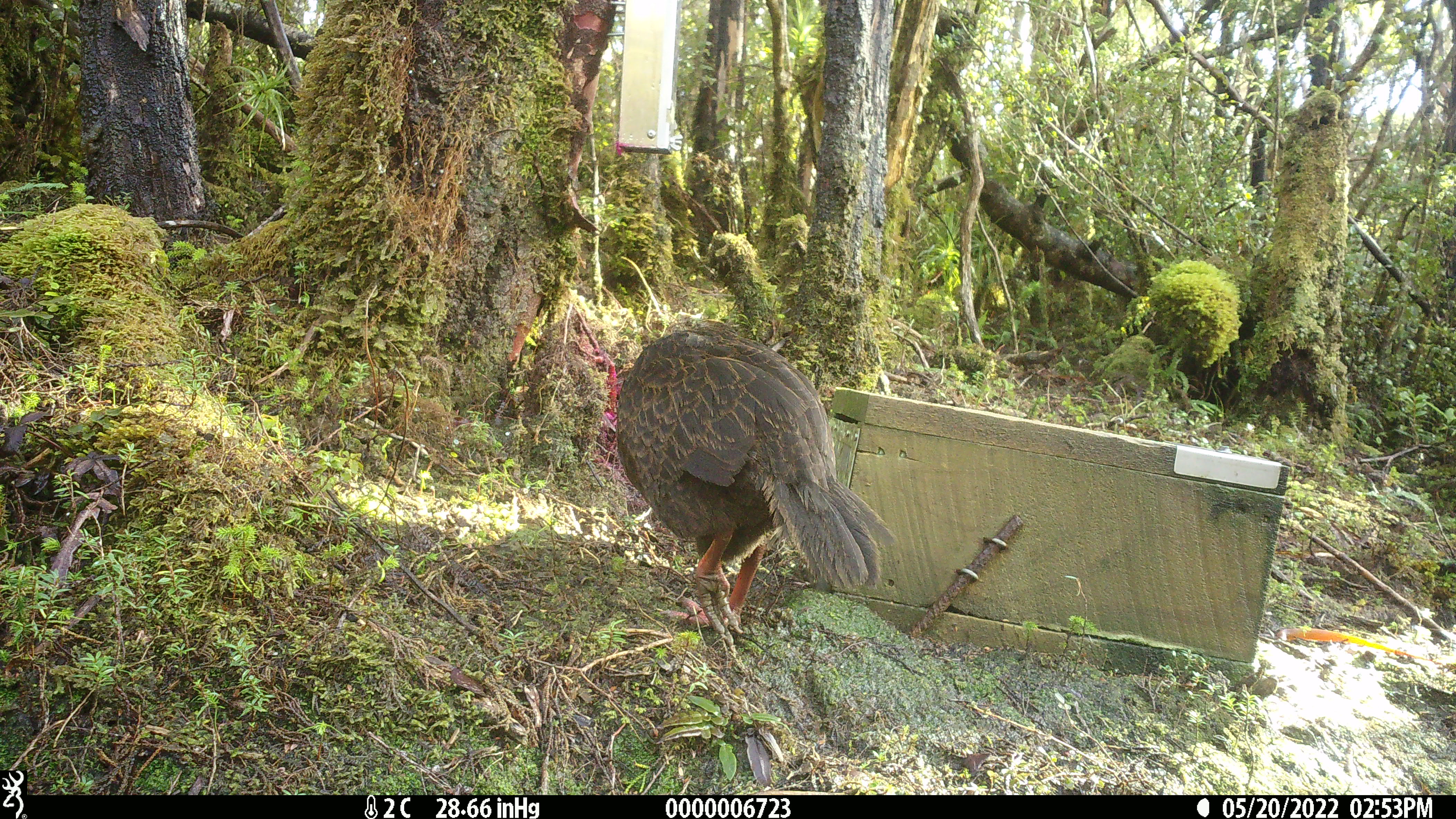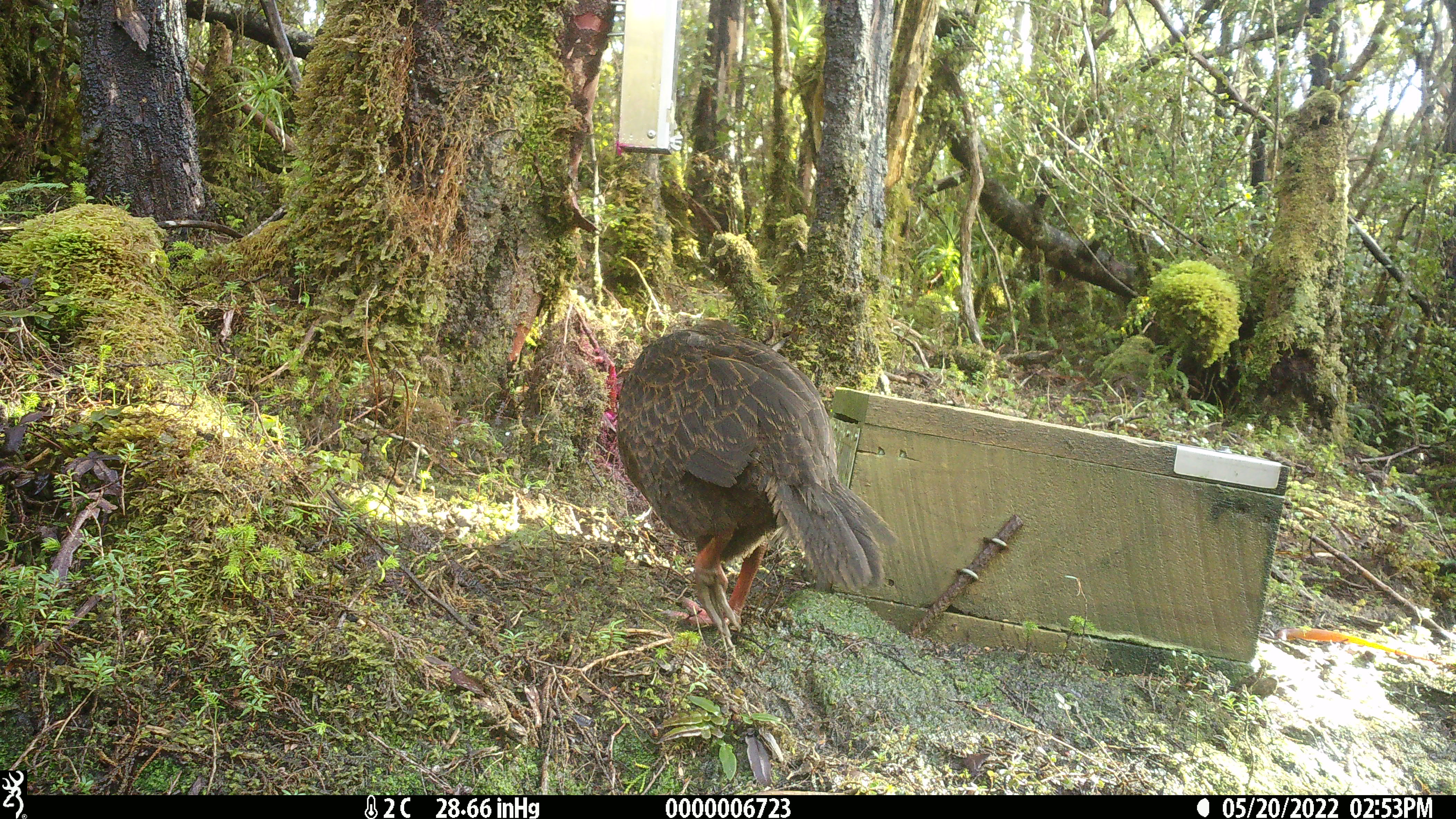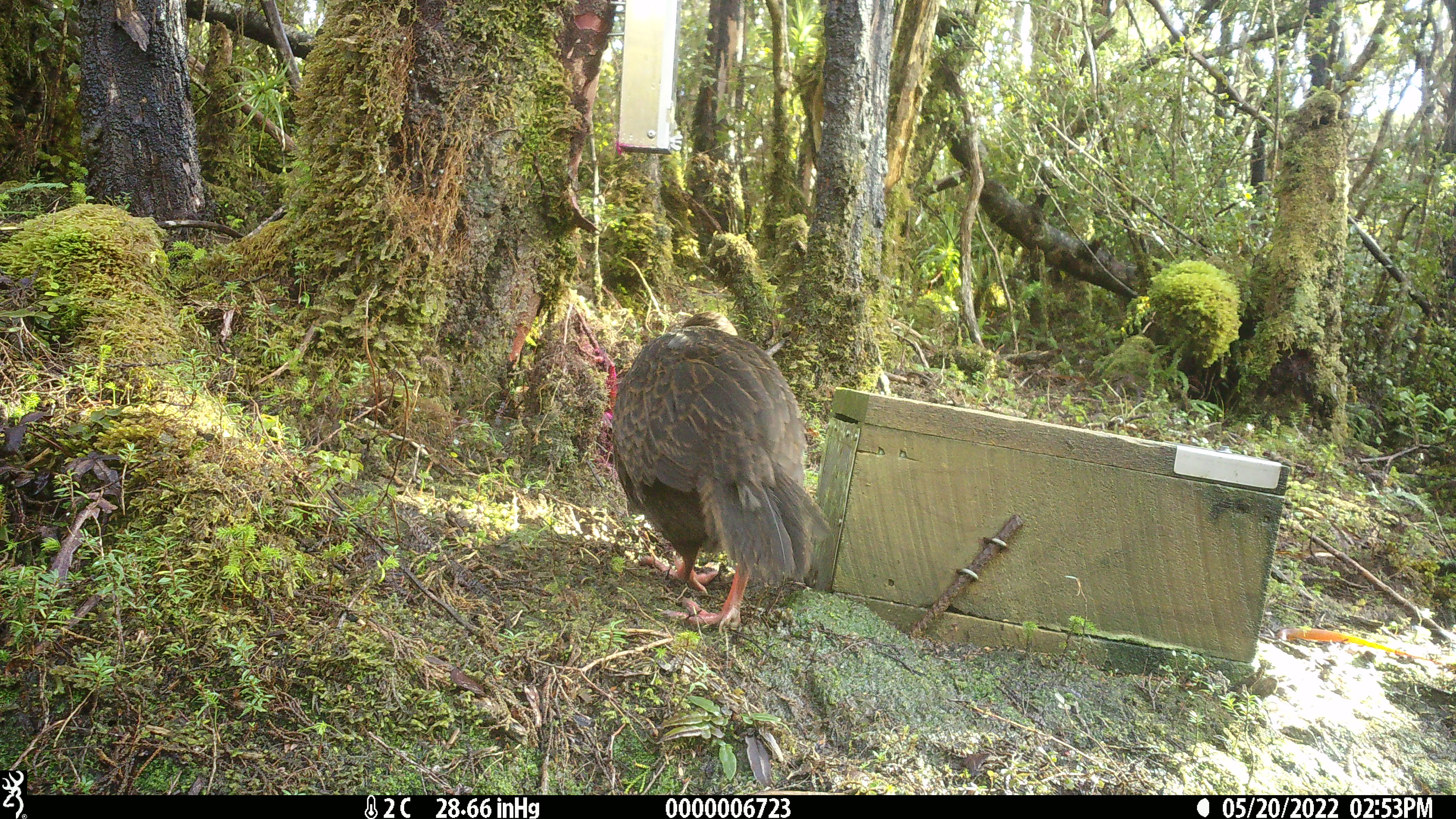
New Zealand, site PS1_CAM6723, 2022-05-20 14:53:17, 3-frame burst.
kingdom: Animalia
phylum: Chordata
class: Aves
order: Gruiformes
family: Rallidae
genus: Gallirallus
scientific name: Gallirallus australis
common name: weka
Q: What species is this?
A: Weka (Gallirallus australis).